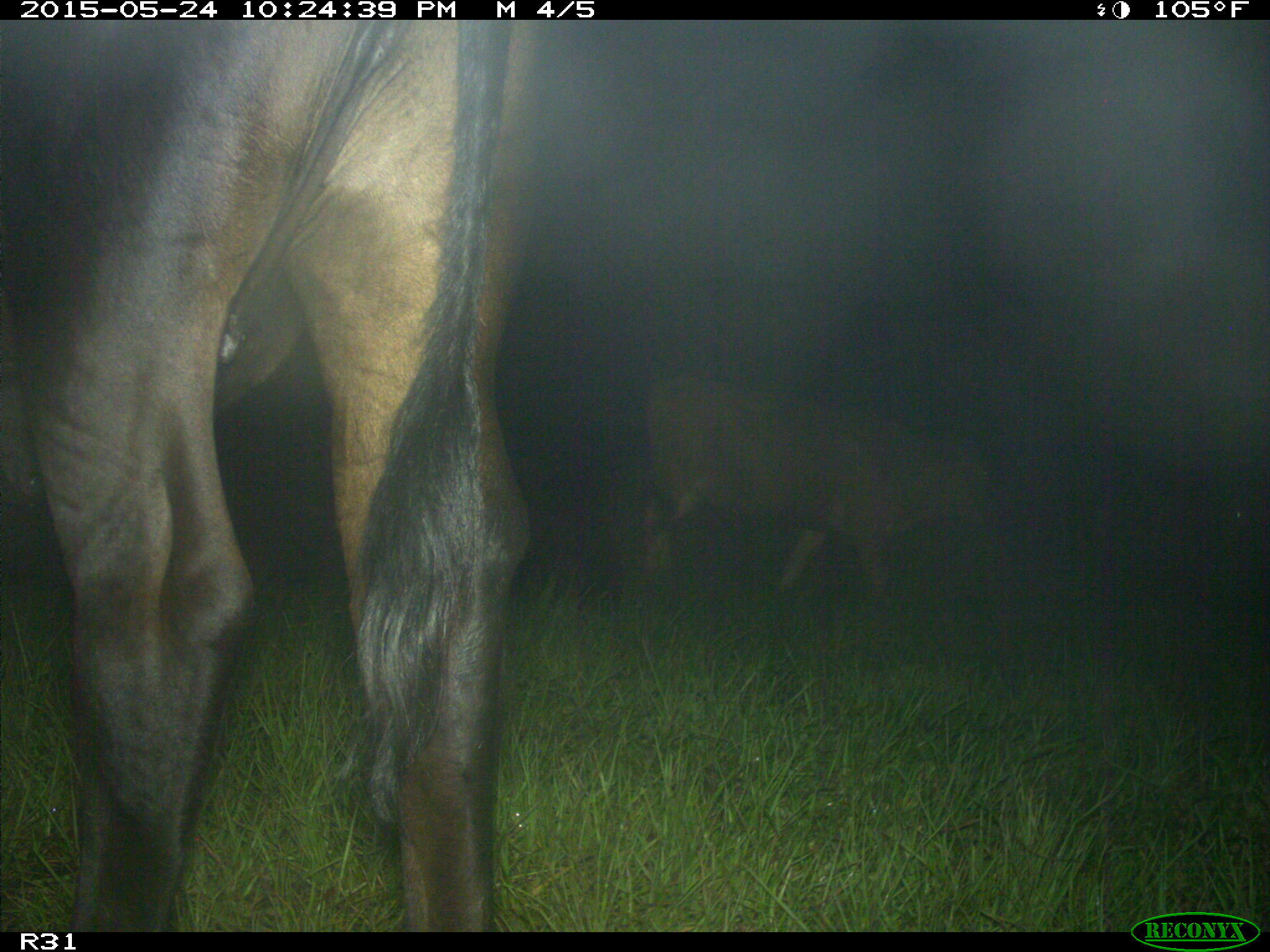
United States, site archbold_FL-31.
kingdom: Animalia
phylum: Chordata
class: Mammalia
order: Artiodactyla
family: Bovidae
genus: Bos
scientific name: Bos taurus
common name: domestic cow